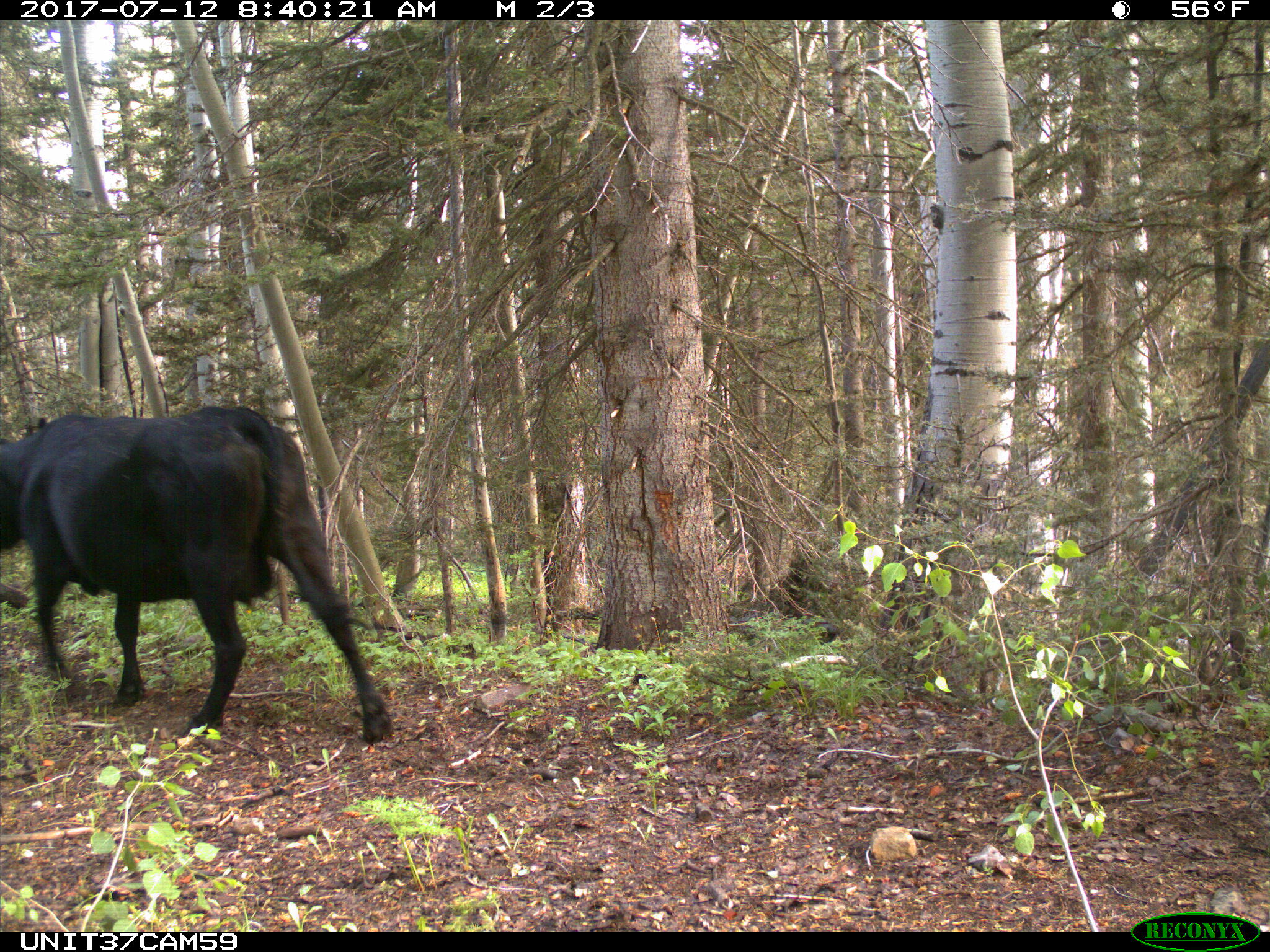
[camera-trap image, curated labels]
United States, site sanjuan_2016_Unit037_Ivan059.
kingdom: Animalia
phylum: Chordata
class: Mammalia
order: Artiodactyla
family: Bovidae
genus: Bos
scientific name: Bos taurus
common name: domestic cow